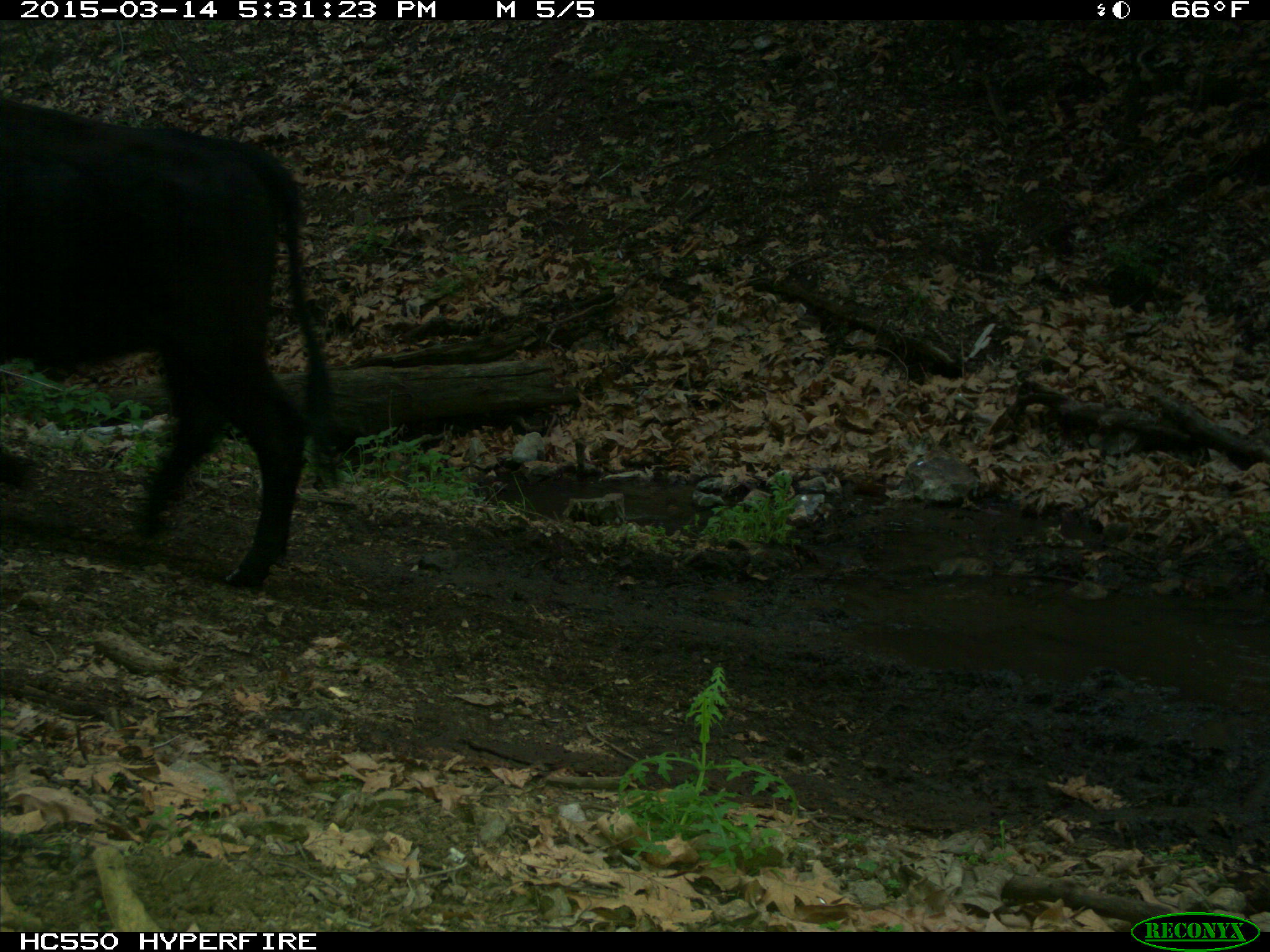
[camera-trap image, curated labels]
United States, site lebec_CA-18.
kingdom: Animalia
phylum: Chordata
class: Mammalia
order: Artiodactyla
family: Bovidae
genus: Bos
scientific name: Bos taurus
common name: domestic cow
Bos taurus (domestic cow).